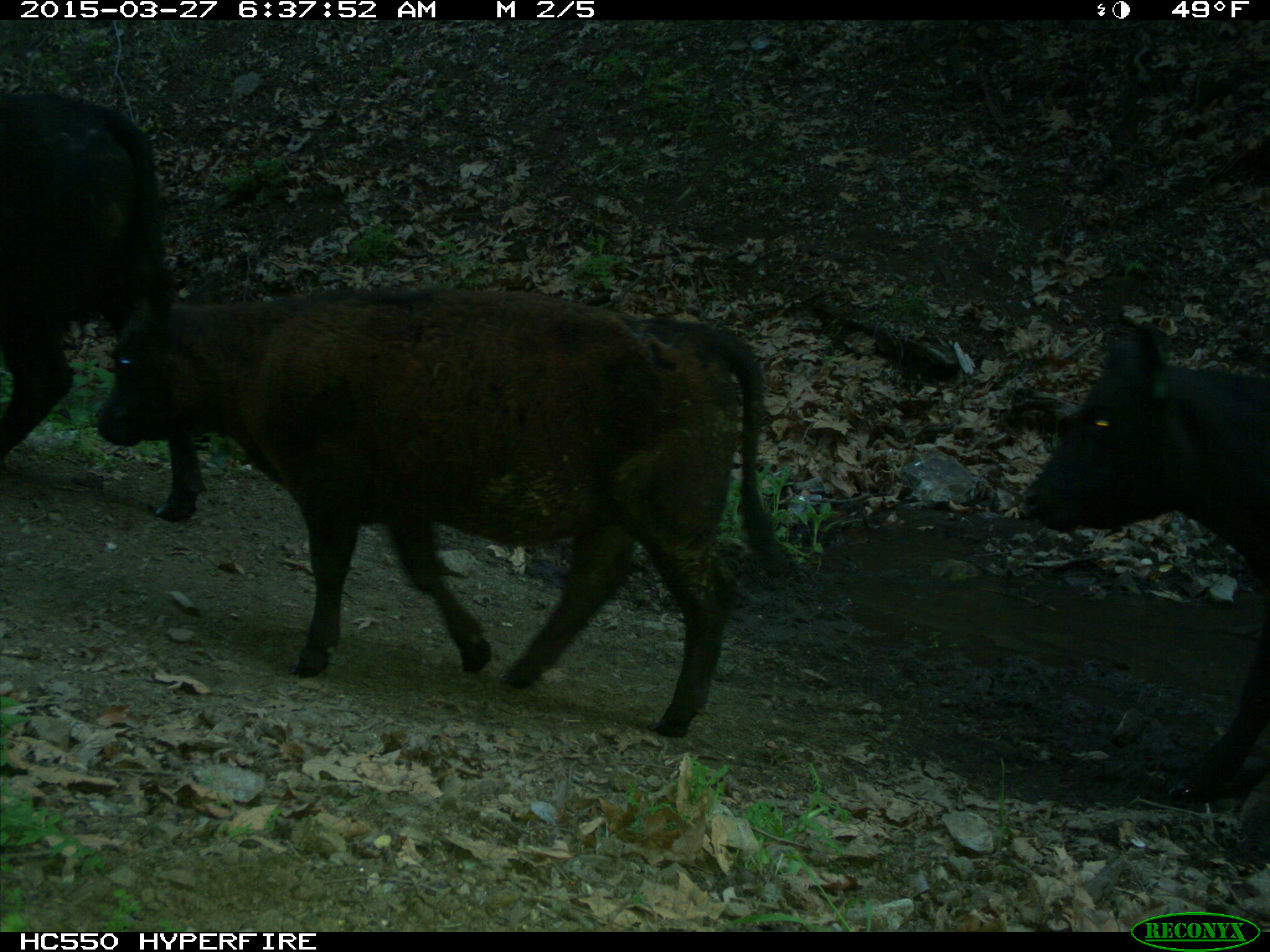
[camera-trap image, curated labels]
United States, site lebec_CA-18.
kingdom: Animalia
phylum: Chordata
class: Mammalia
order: Artiodactyla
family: Bovidae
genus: Bos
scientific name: Bos taurus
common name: domestic cow